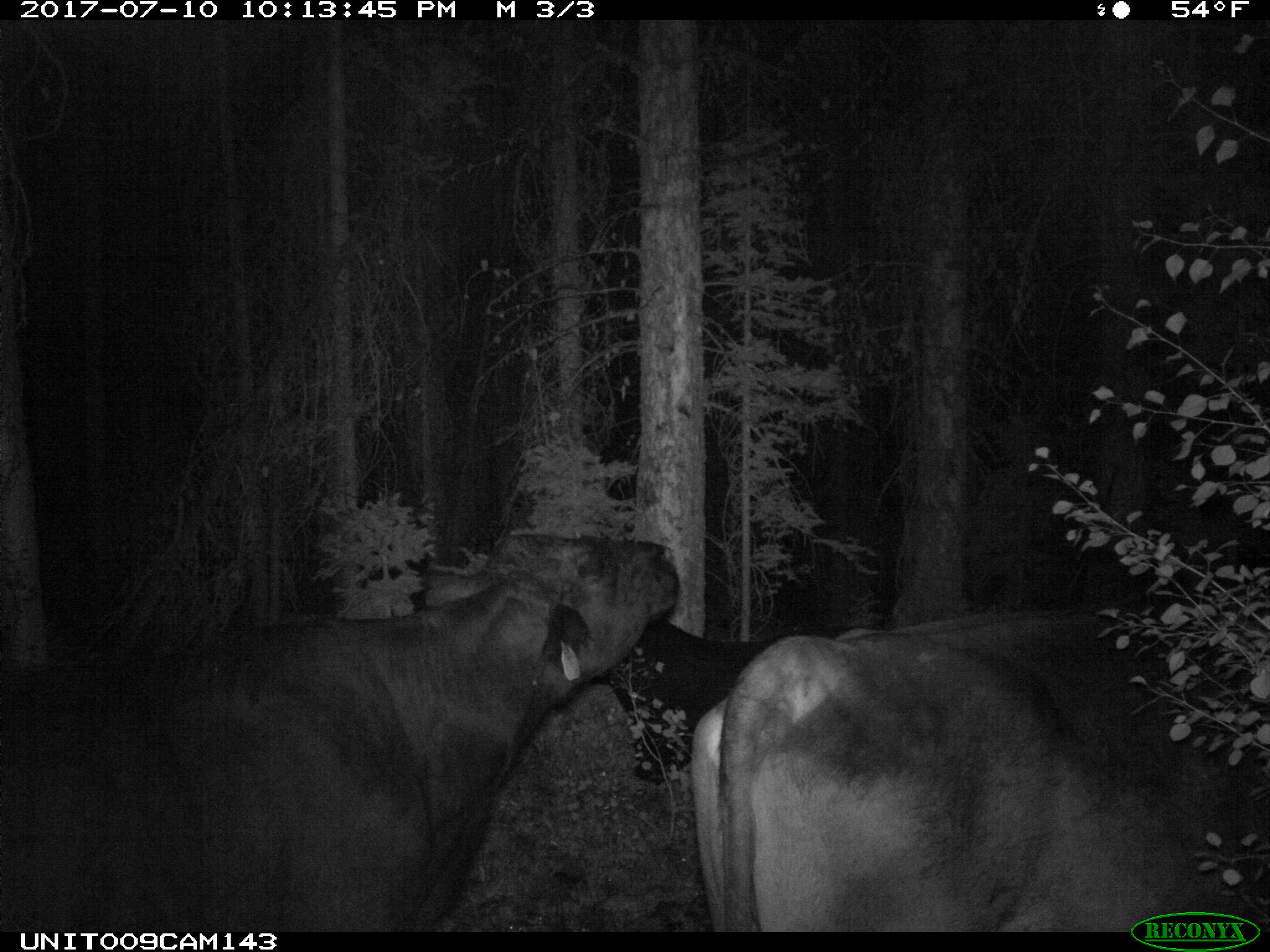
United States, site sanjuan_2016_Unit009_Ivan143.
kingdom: Animalia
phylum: Chordata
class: Mammalia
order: Artiodactyla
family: Bovidae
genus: Bos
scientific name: Bos taurus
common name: domestic cow